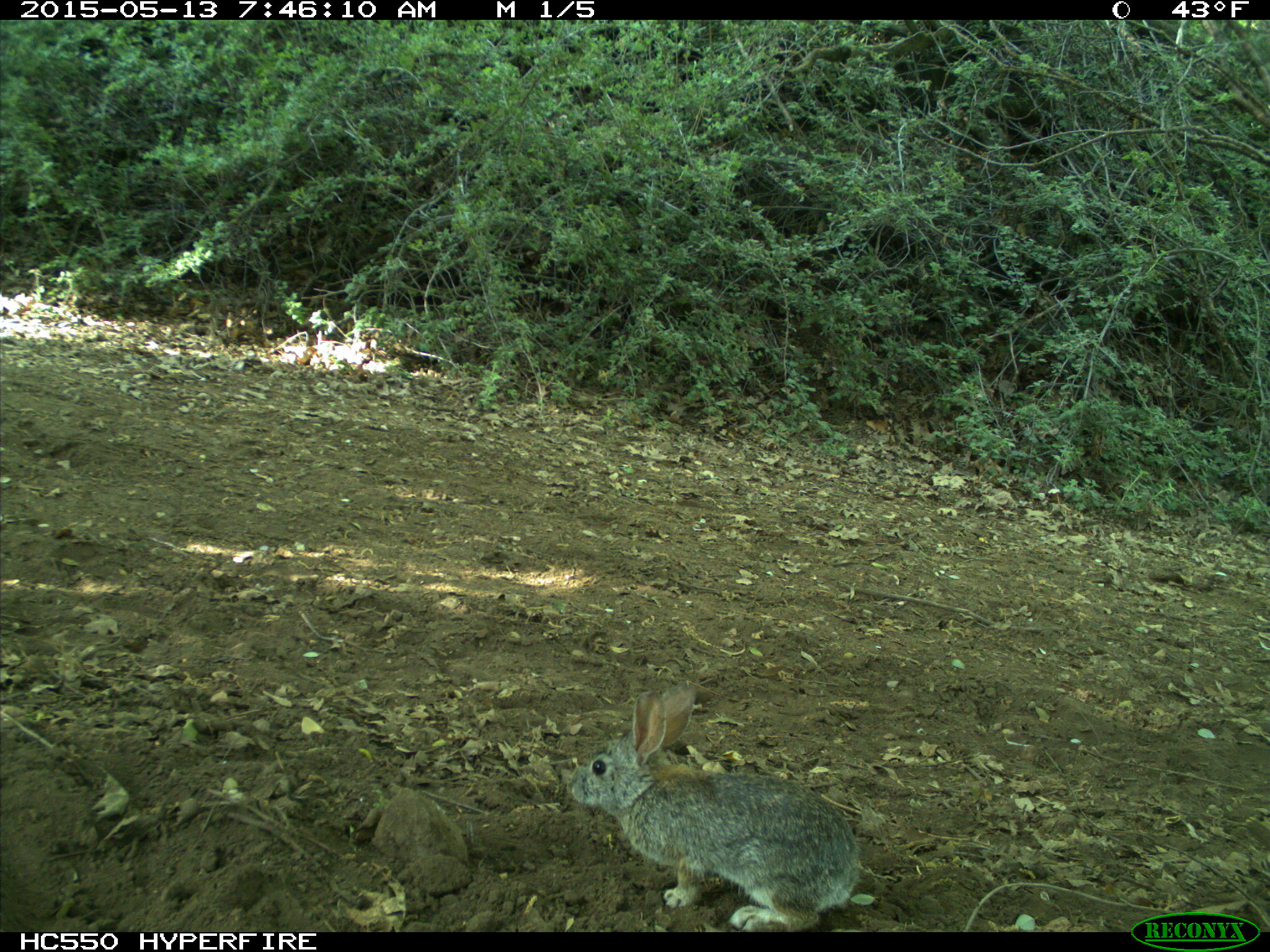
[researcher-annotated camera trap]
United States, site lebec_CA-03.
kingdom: Animalia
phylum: Chordata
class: Mammalia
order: Lagomorpha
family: Leporidae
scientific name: Leporidae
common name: rabbits and hares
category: unidentified rabbit